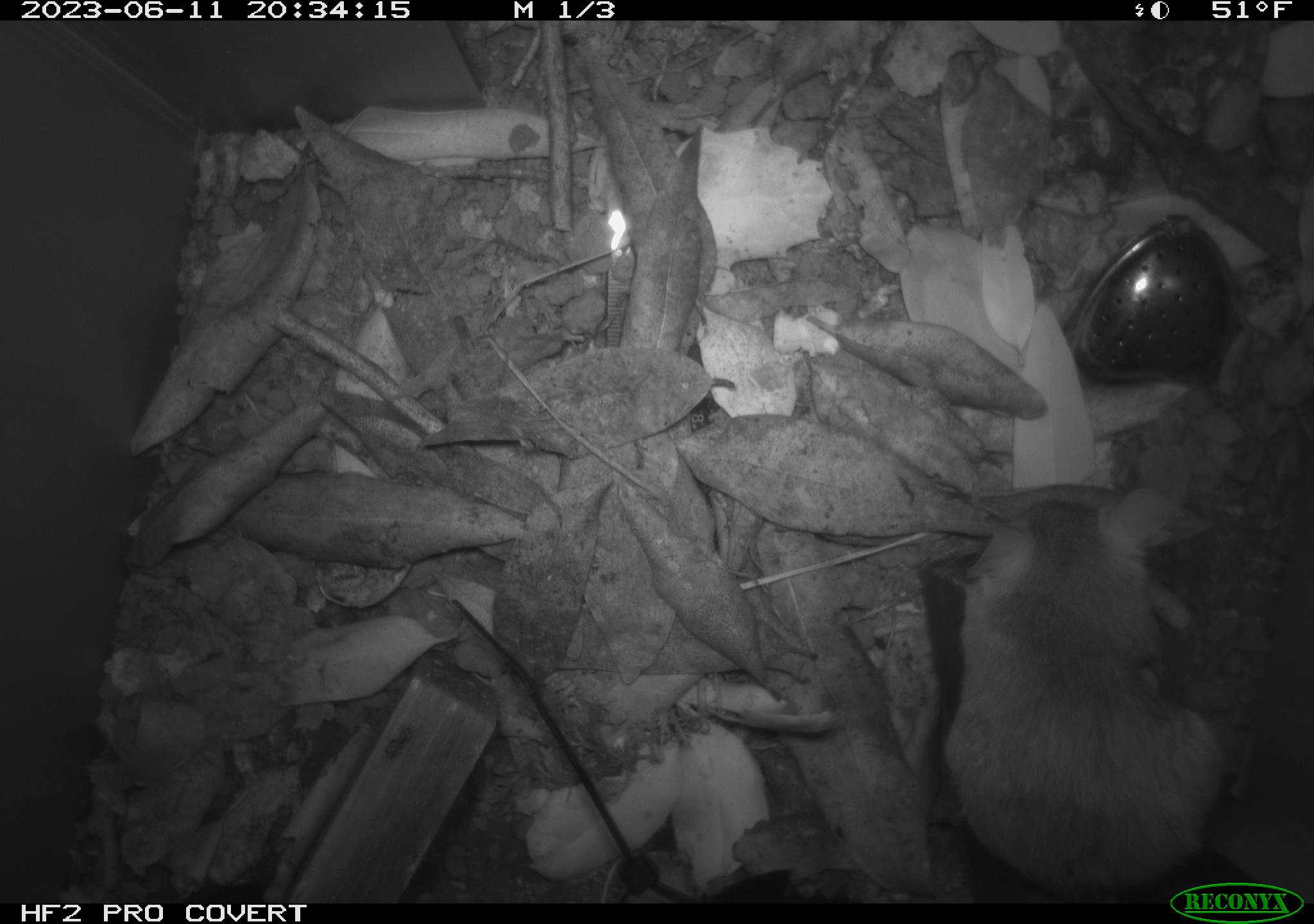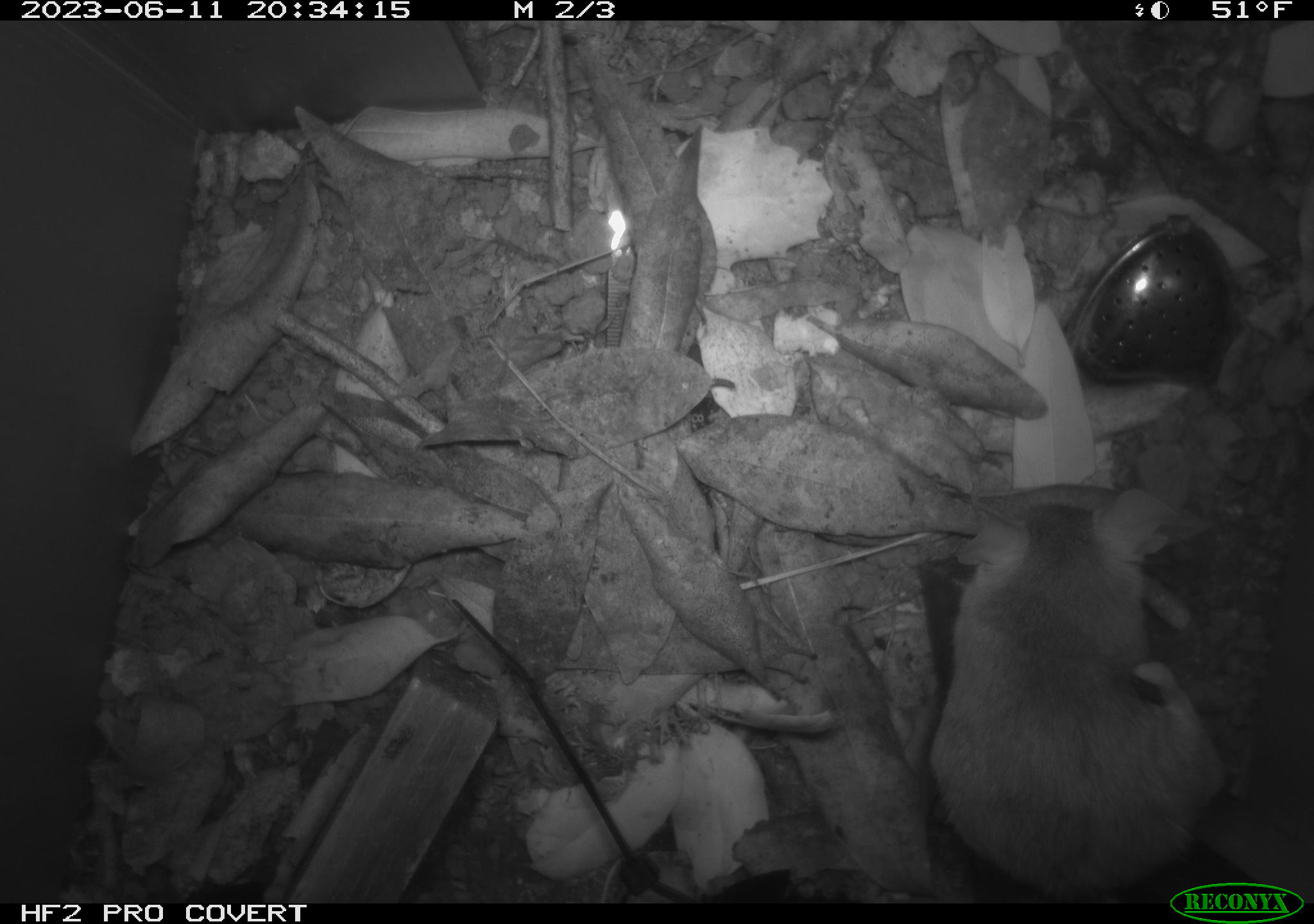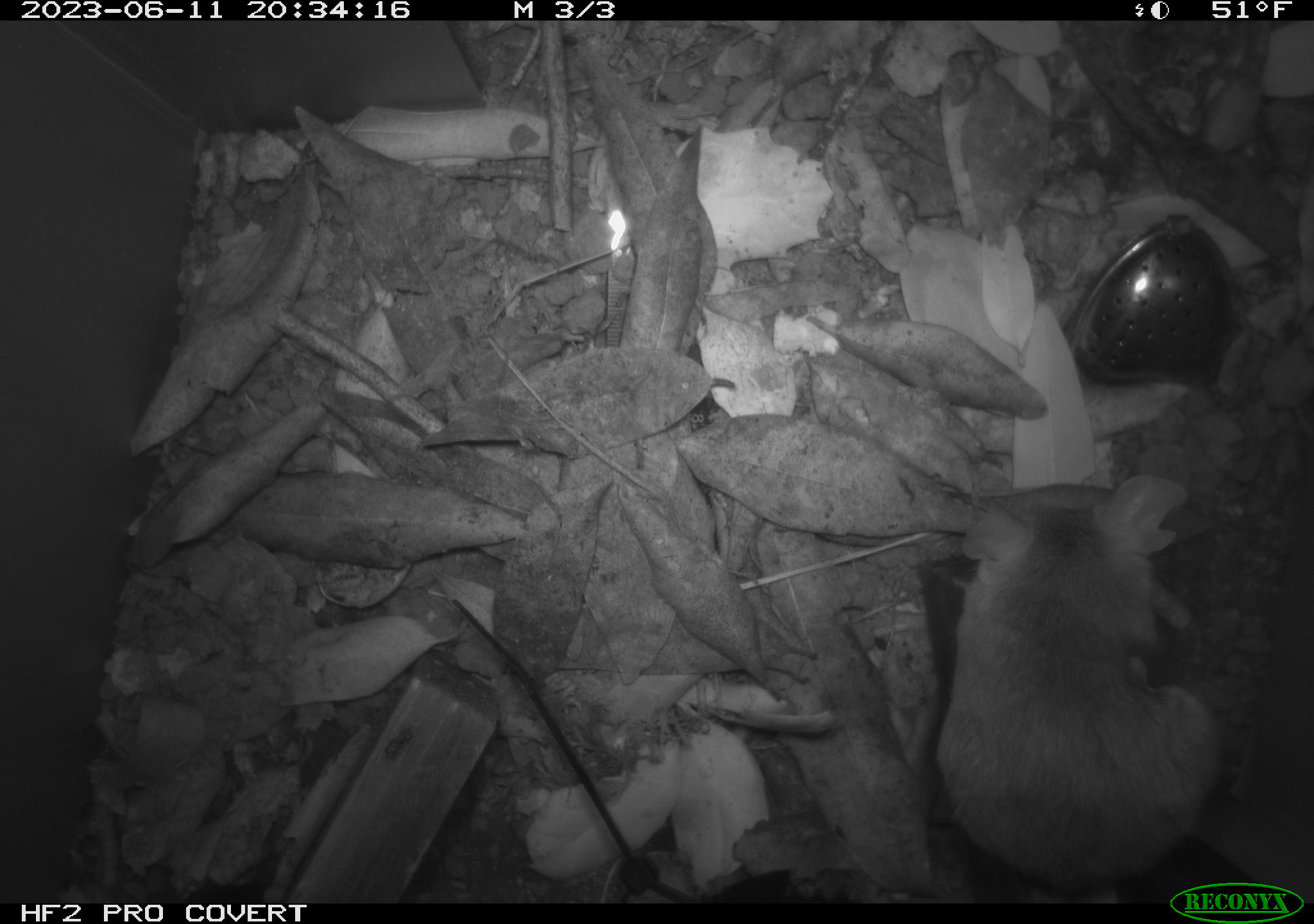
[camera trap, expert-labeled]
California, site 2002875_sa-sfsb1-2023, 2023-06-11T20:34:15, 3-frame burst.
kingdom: Animalia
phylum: Chordata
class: Mammalia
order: Rodentia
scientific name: Rodentia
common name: mouse species